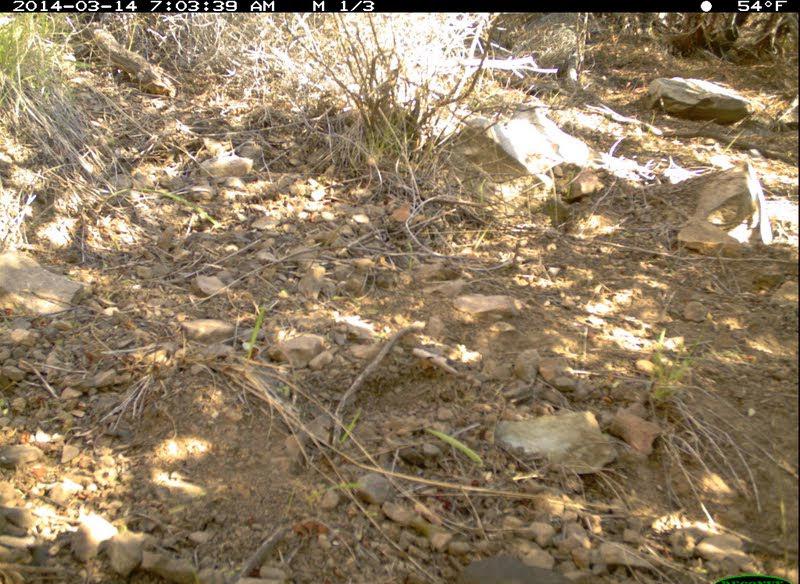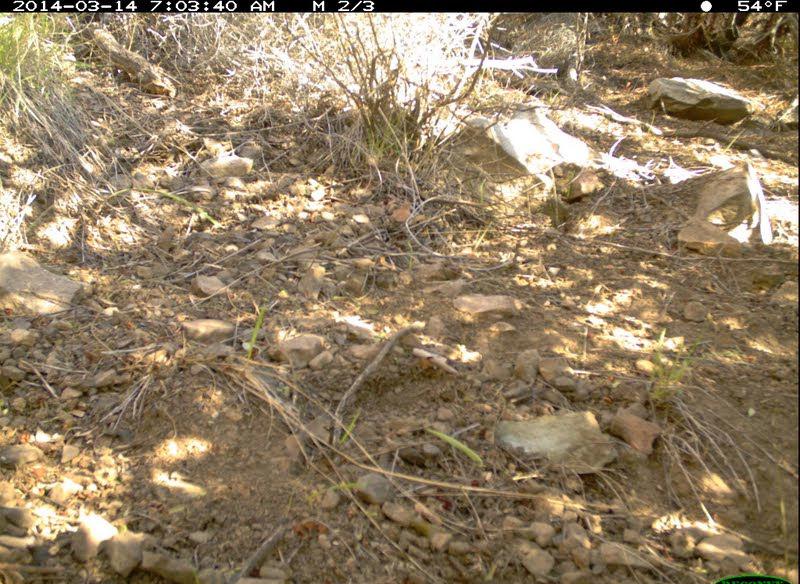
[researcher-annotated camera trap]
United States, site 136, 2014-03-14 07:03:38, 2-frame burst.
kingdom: Animalia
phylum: Chordata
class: Aves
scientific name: Aves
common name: bird